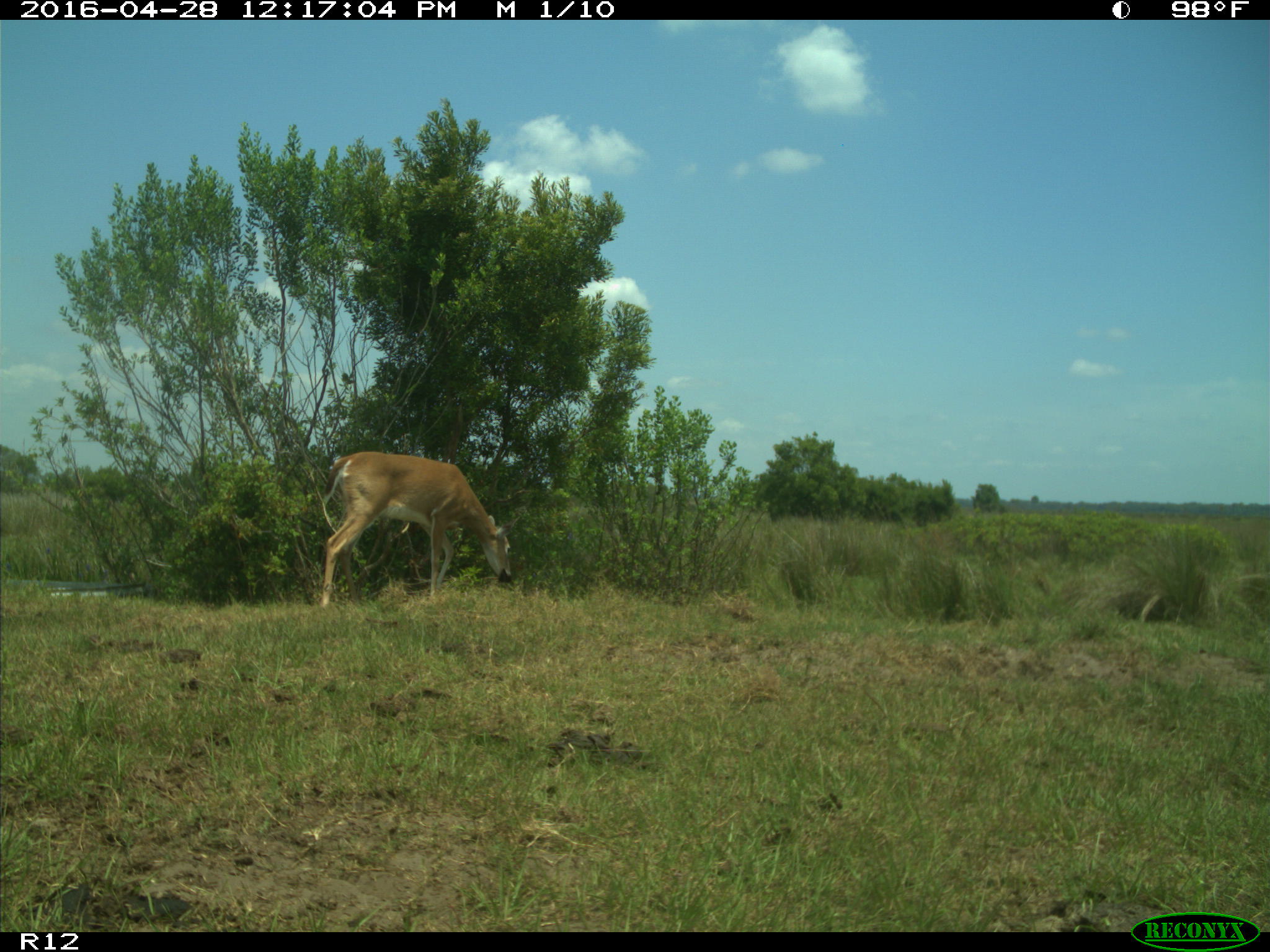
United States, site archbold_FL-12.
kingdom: Animalia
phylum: Chordata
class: Mammalia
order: Artiodactyla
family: Cervidae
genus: Odocoileus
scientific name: Odocoileus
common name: deer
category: unidentified deer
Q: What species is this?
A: Unidentified deer (deer) (Odocoileus).